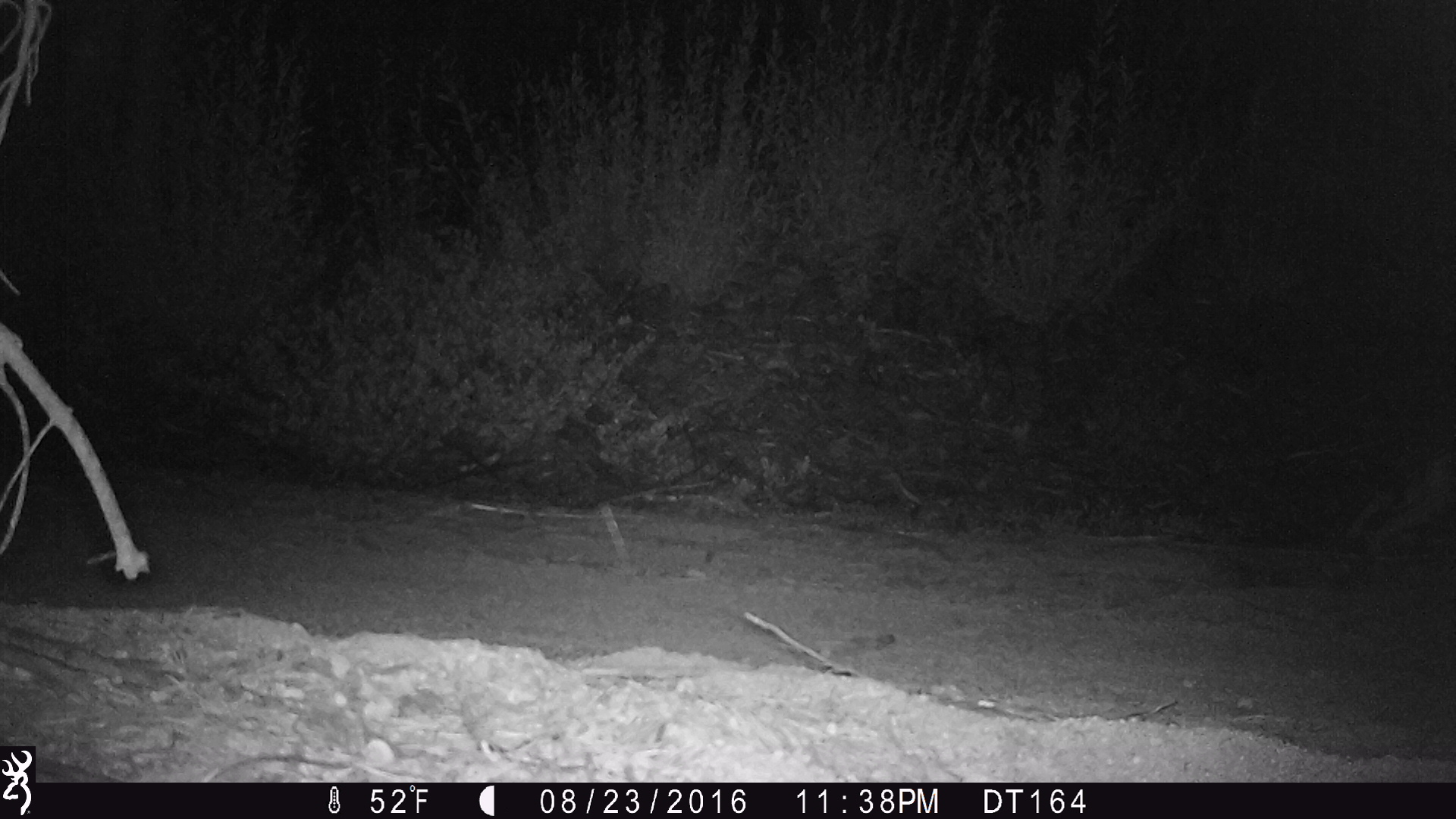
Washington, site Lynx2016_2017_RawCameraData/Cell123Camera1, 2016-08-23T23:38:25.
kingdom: Animalia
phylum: Chordata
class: Mammalia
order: Carnivora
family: Canidae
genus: Canis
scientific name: Canis latrans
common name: coyote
Canis latrans (coyote). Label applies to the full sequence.